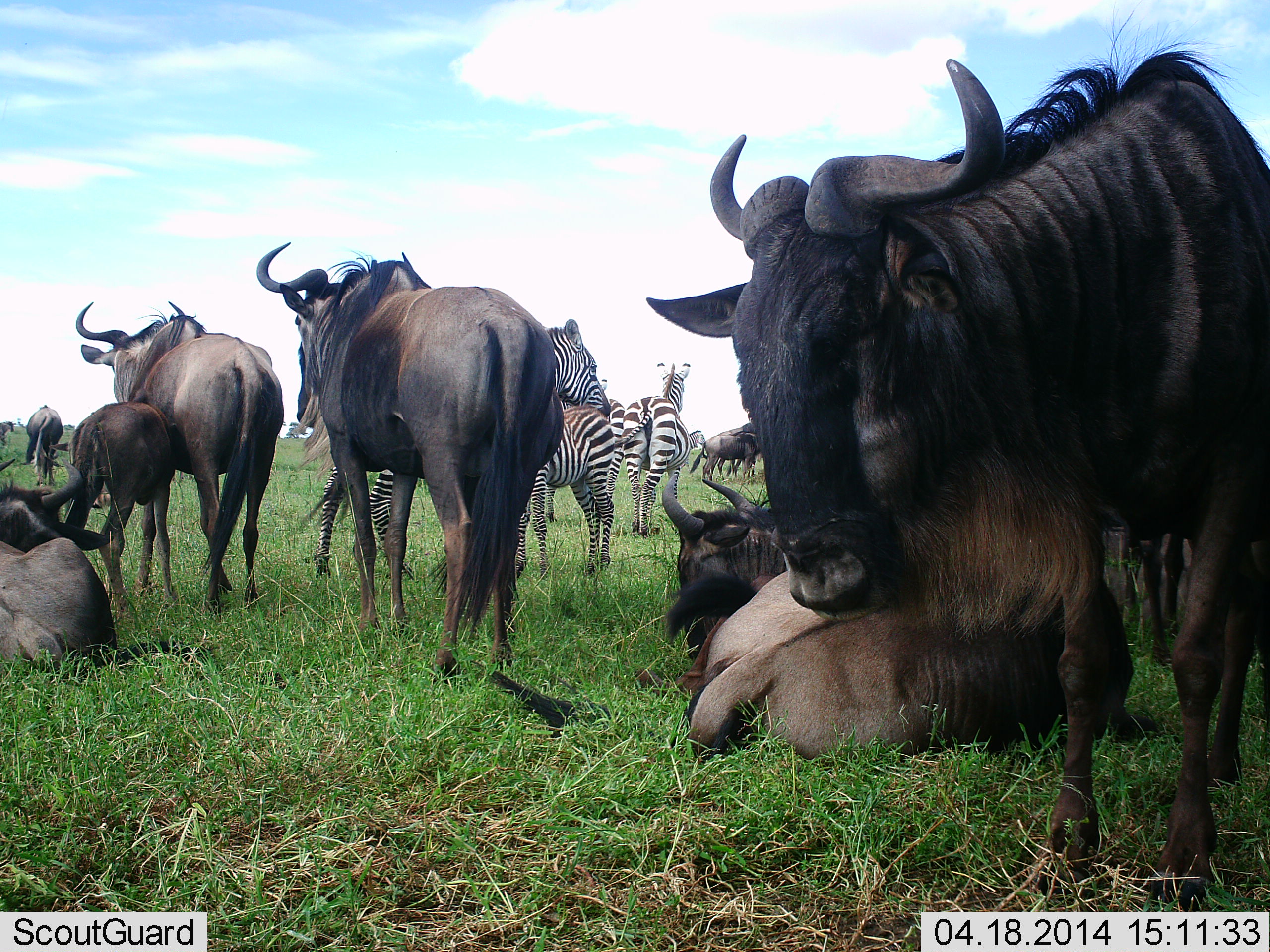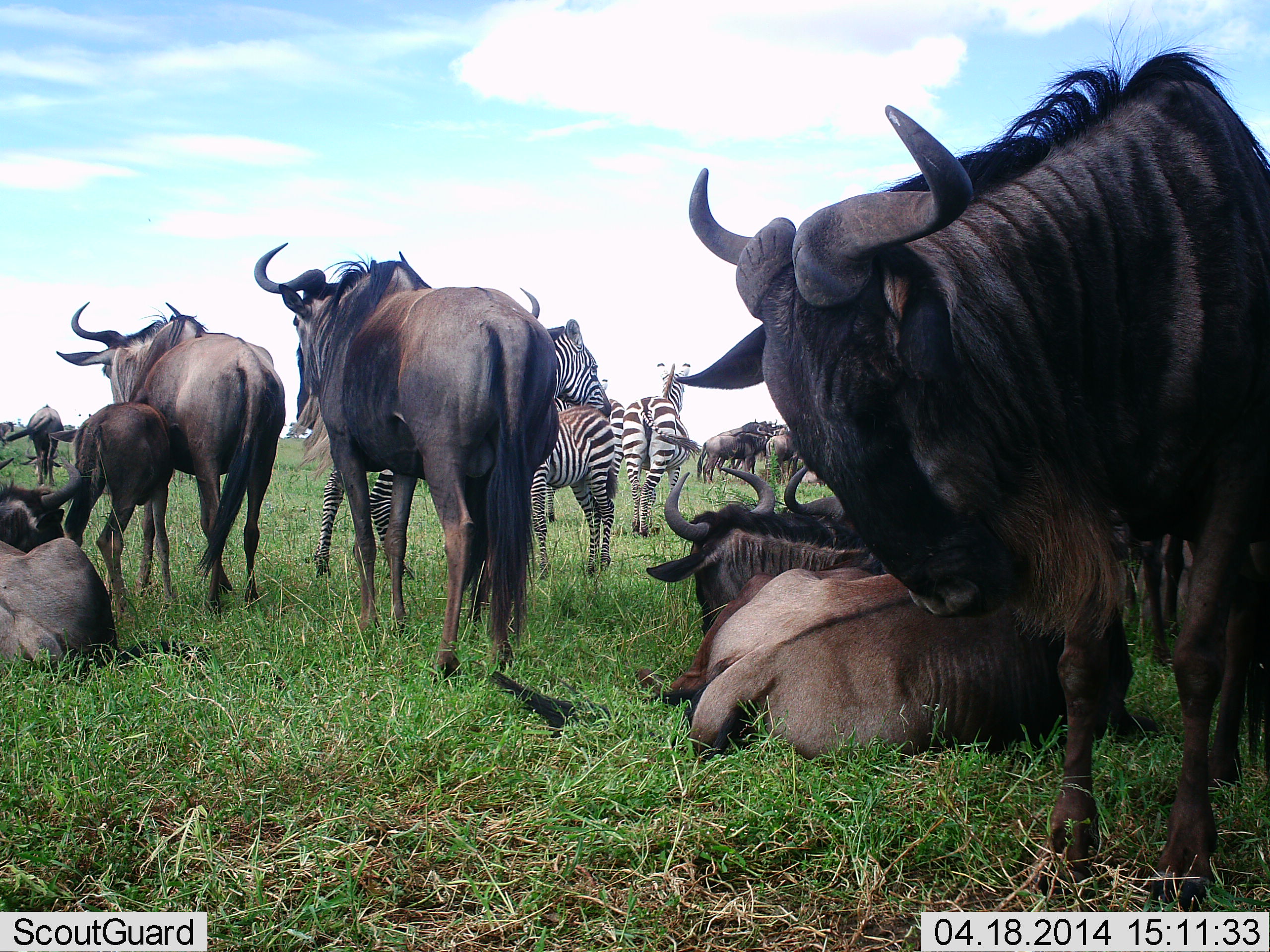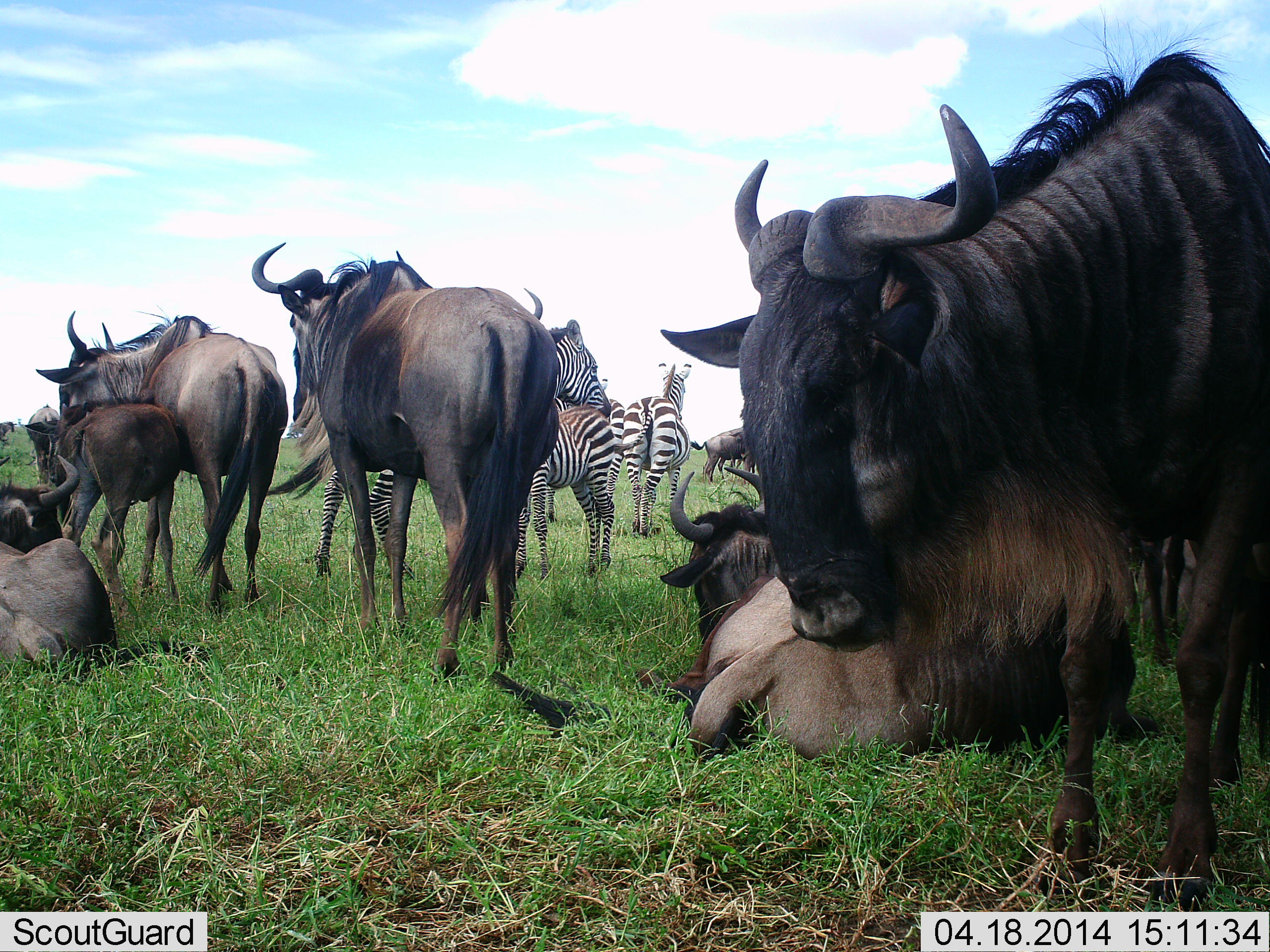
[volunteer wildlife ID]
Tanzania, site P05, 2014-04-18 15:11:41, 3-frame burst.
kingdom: Animalia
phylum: Chordata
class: Mammalia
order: Artiodactyla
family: Bovidae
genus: Connochaetes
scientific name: Connochaetes taurinus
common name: blue wildebeest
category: wildebeest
Wildebeest (blue wildebeest) (Connochaetes taurinus), count 11-50. Behavior (volunteer vote fractions): standing 100%, resting 90%, moving 10%, interacting 0%. Young present (vote fraction): 90%. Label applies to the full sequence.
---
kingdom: Animalia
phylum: Chordata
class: Mammalia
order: Perissodactyla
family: Equidae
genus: Equus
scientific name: Equus quagga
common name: plains zebra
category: zebra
Zebra (plains zebra) (Equus quagga), count 4. Behavior (volunteer vote fractions): standing 100%, resting 0%, moving 0%, interacting 0%. Young present (vote fraction): 60%. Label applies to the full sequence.